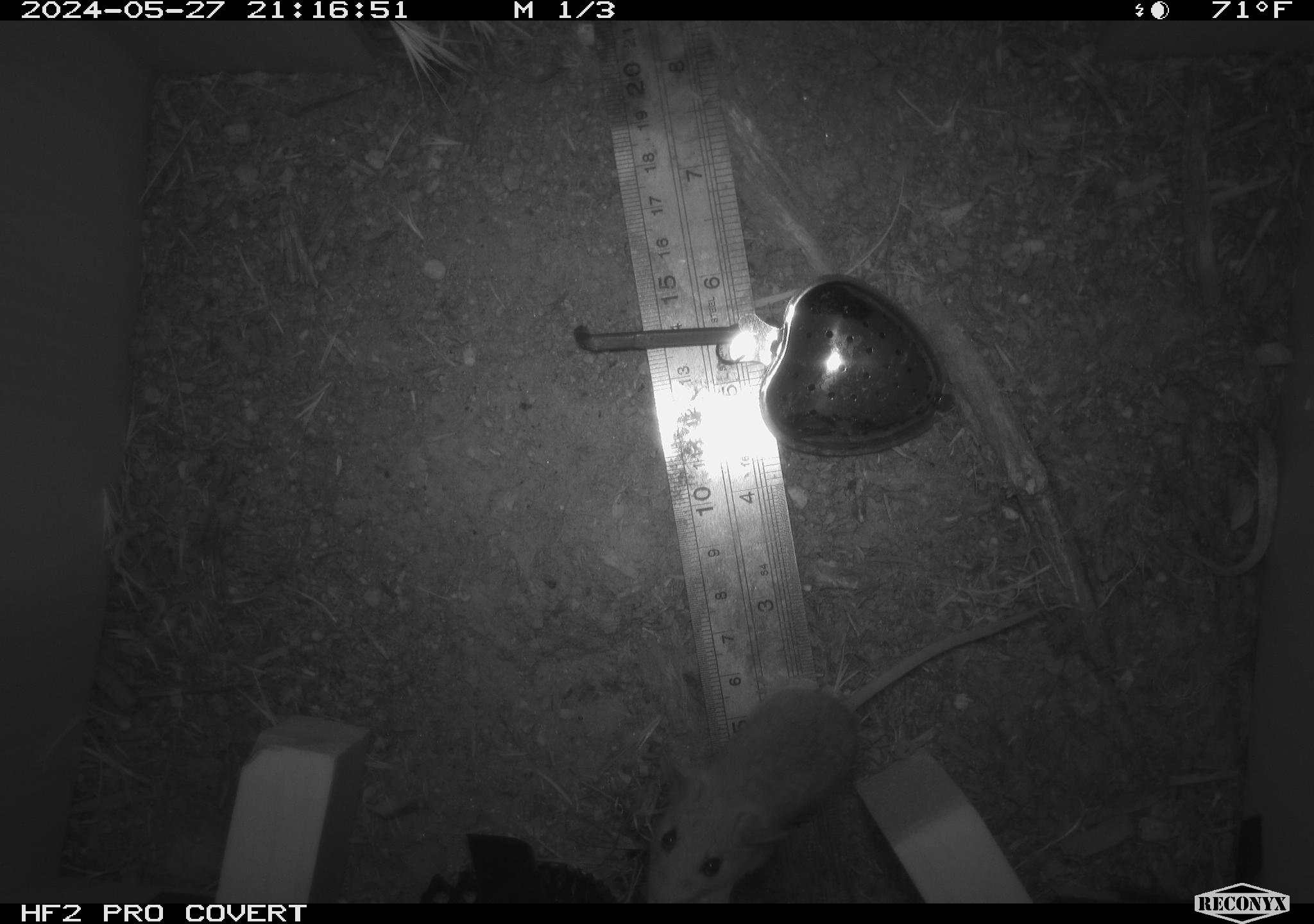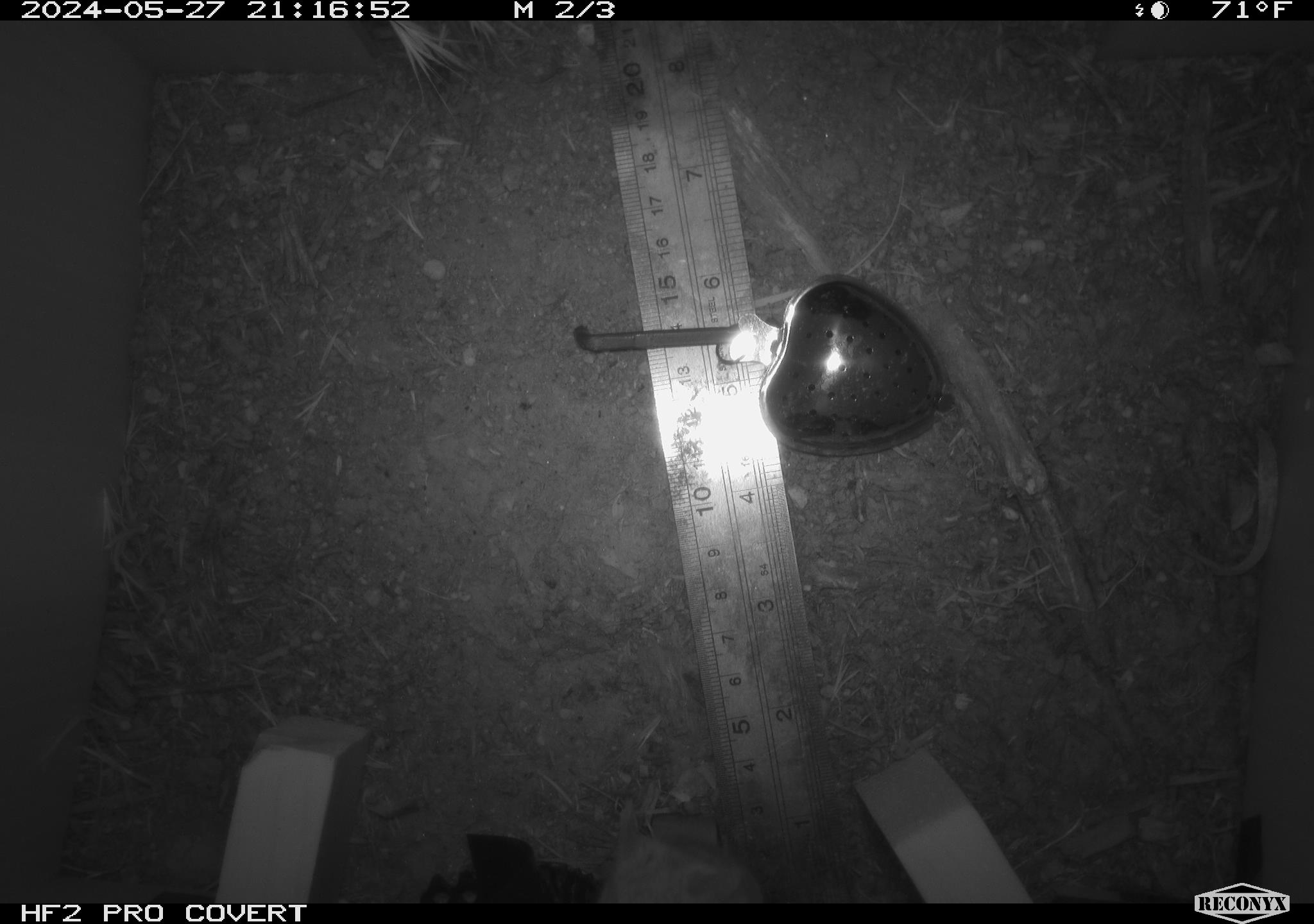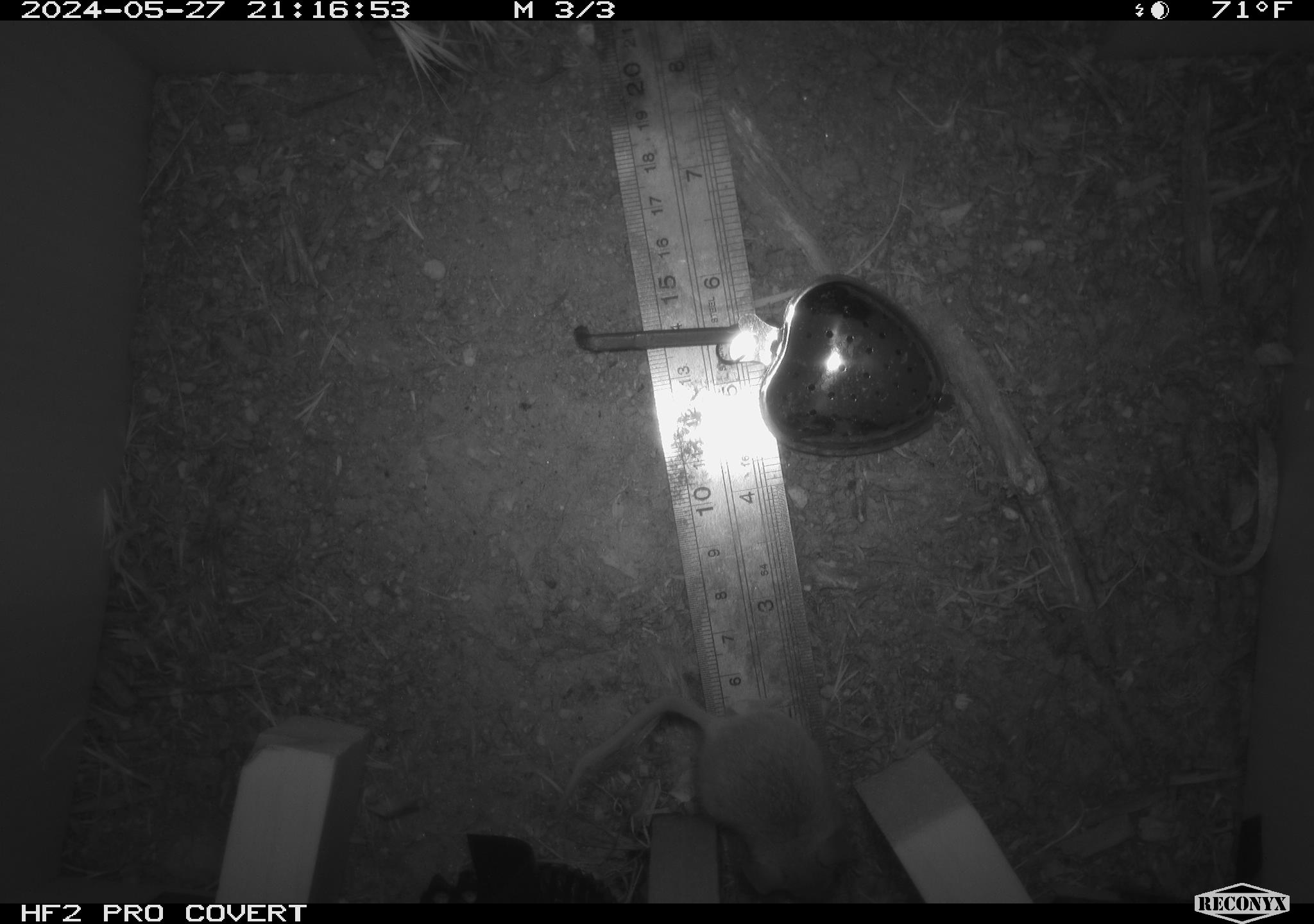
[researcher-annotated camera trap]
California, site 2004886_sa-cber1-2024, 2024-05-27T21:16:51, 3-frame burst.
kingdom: Animalia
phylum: Chordata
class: Mammalia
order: Rodentia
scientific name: Rodentia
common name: mouse species